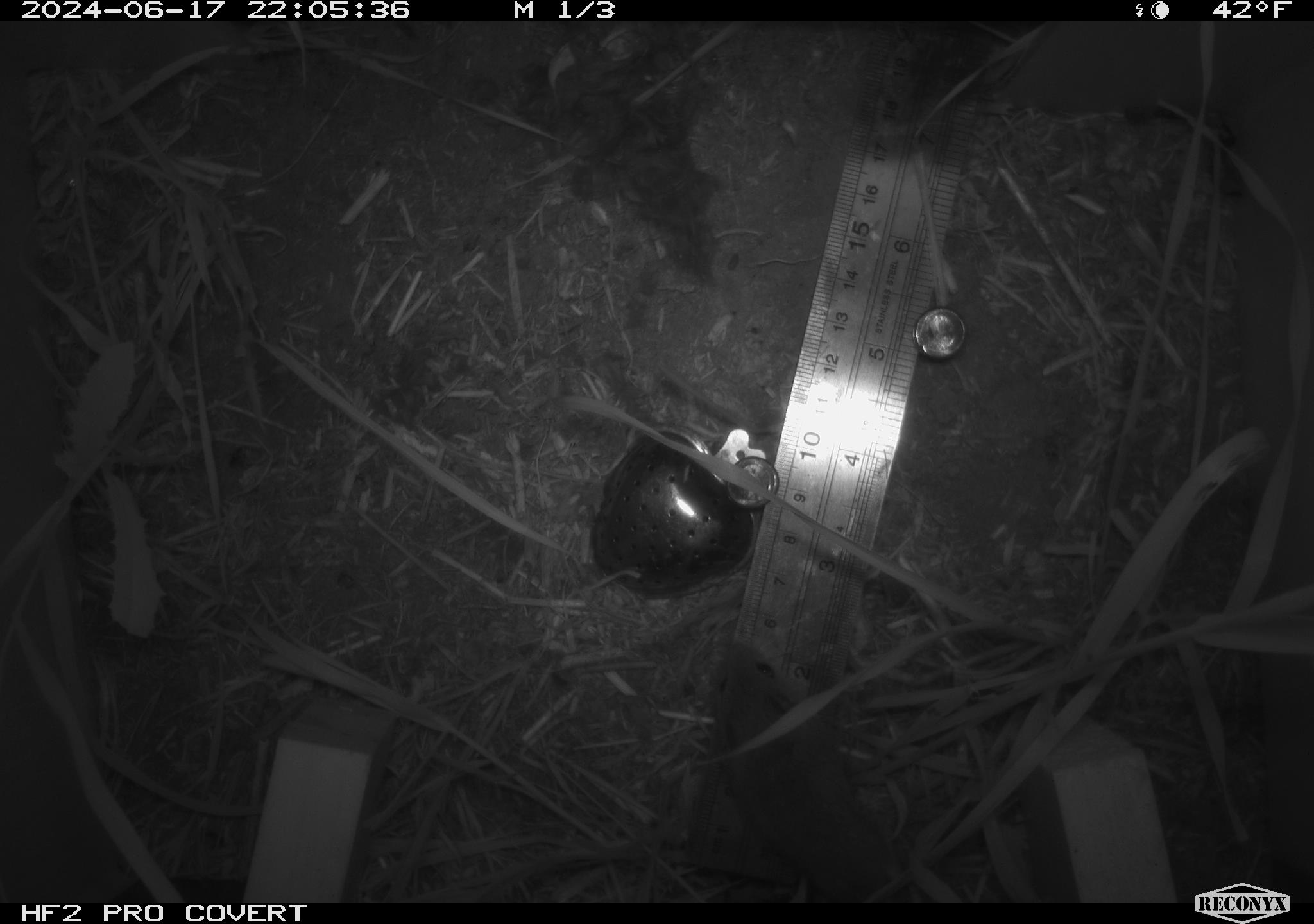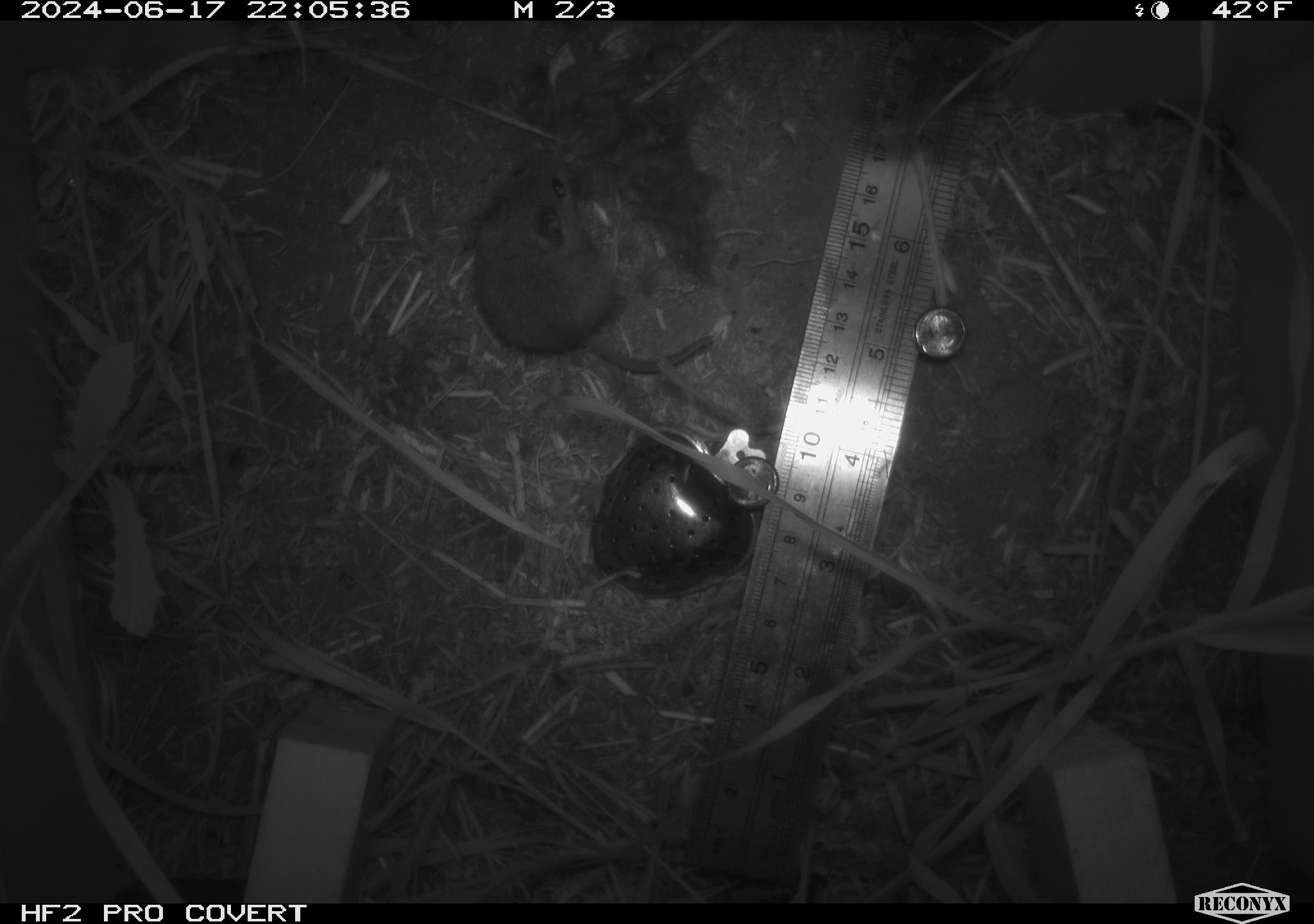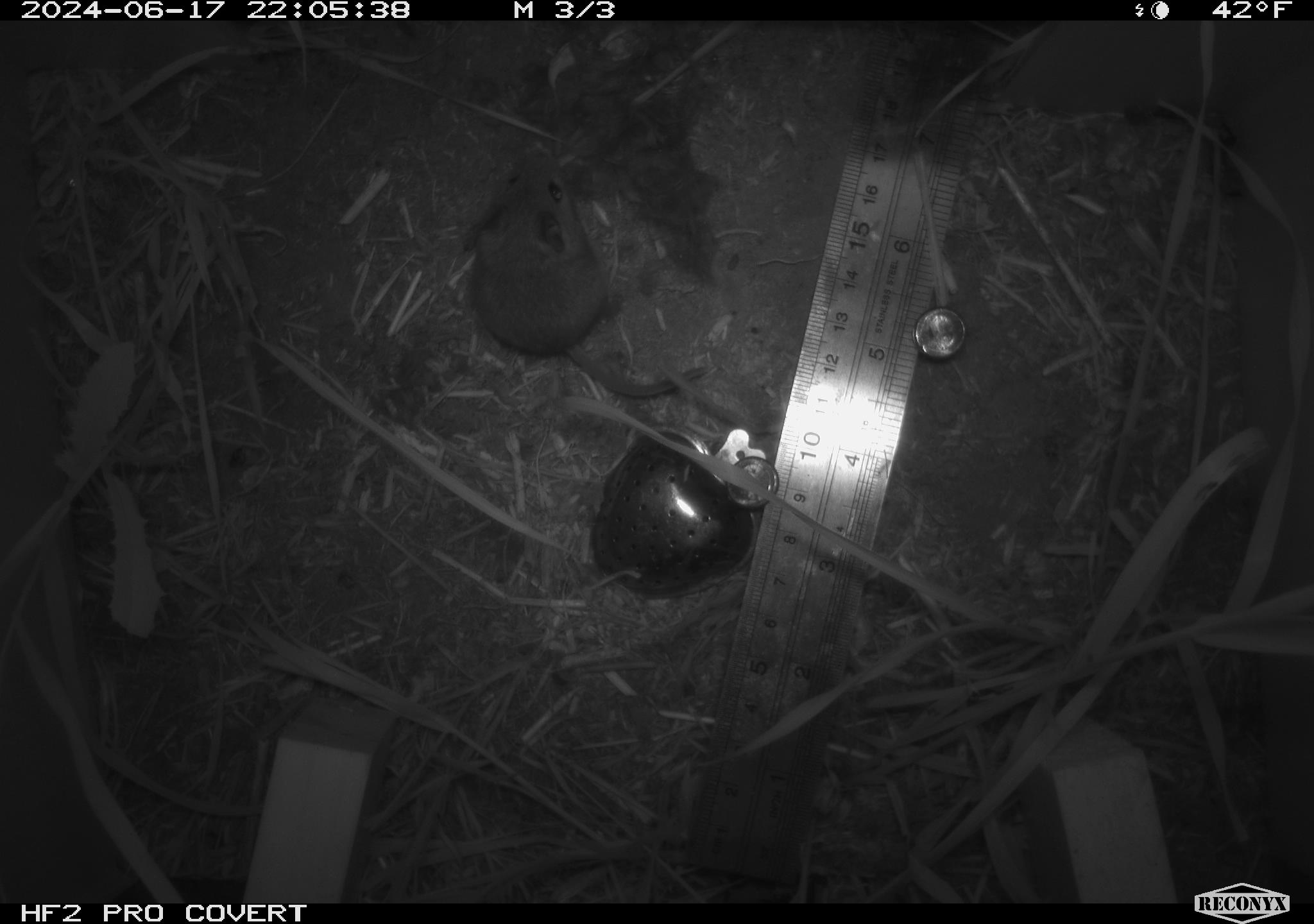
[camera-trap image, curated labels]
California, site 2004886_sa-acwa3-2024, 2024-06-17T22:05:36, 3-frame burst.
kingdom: Animalia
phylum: Chordata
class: Mammalia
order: Rodentia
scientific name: Rodentia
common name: mouse species